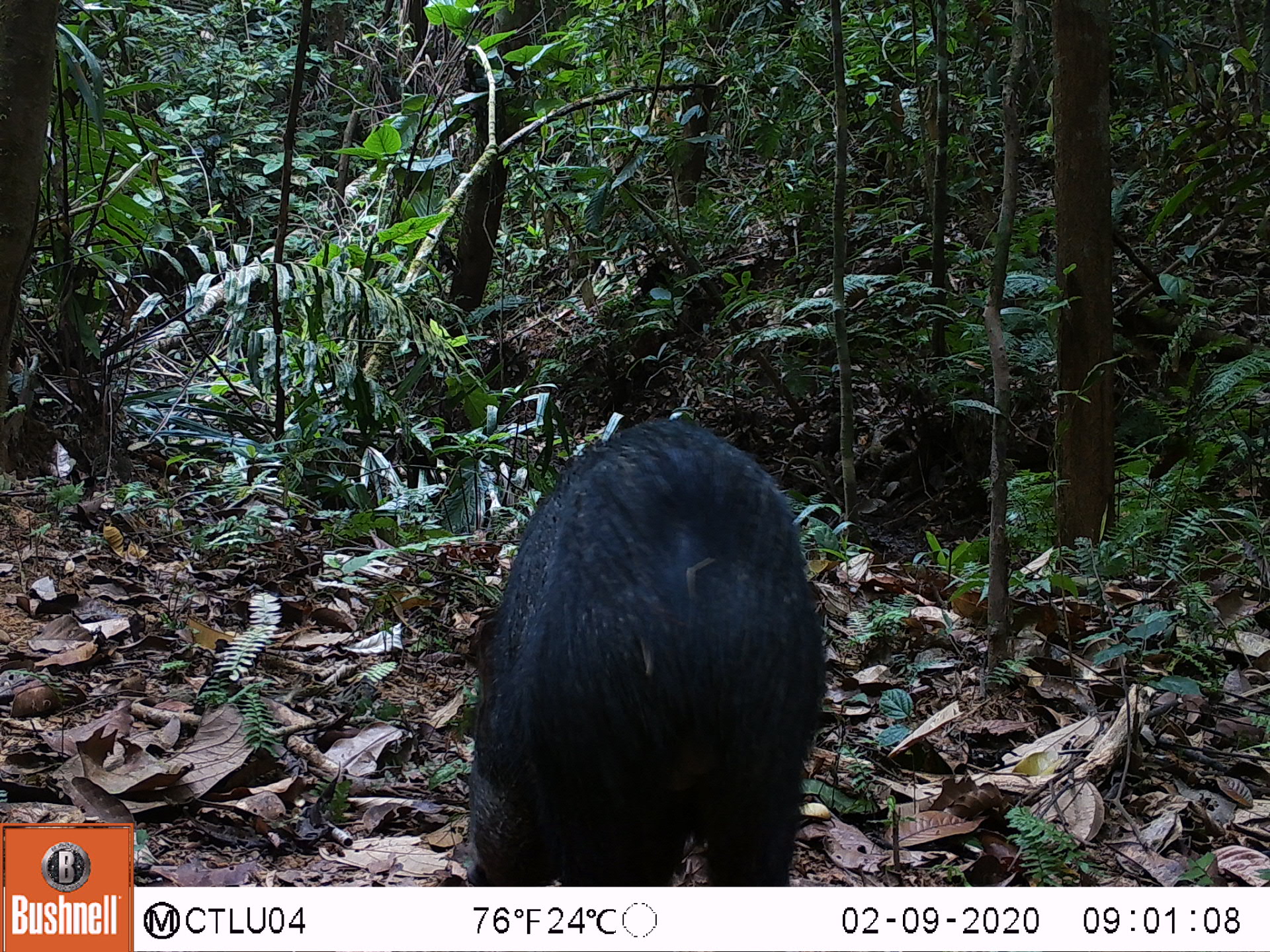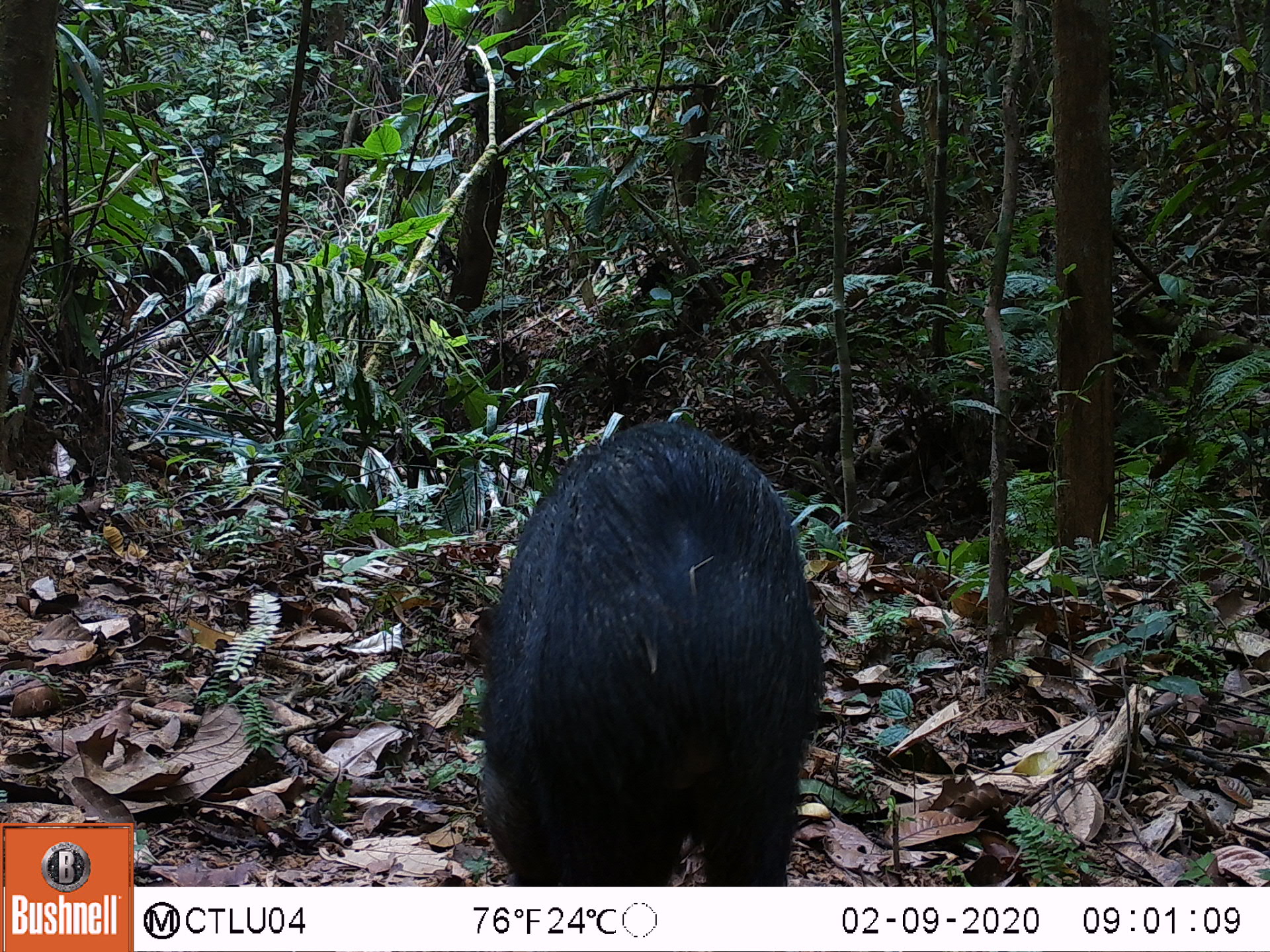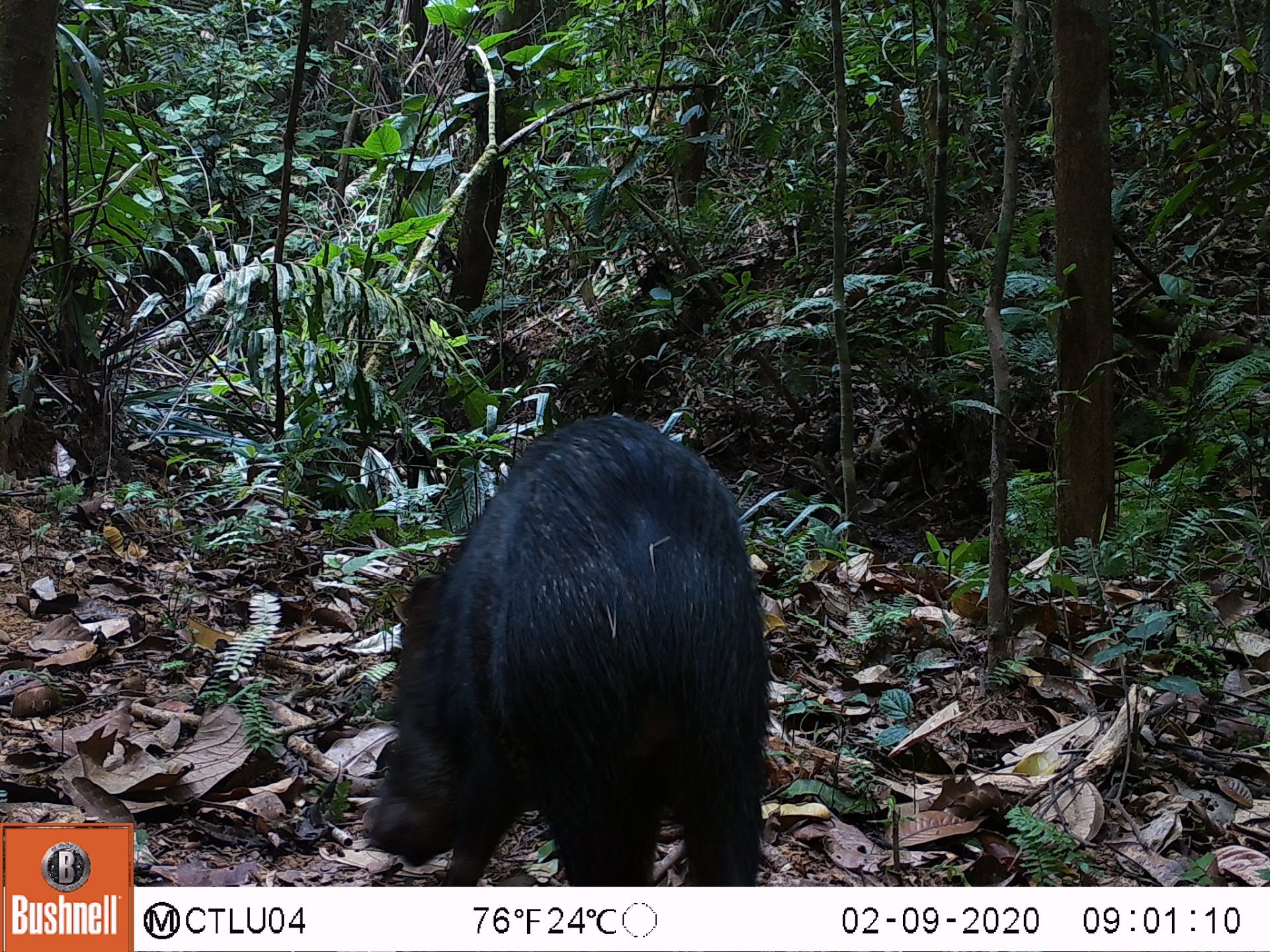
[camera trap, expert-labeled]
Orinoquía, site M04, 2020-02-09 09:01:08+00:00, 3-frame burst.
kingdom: Animalia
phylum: Chordata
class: Mammalia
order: Artiodactyla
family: Tayassuidae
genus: Pecari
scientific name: Pecari tajacu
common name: collared peccary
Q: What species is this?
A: Collared peccary (Pecari tajacu).